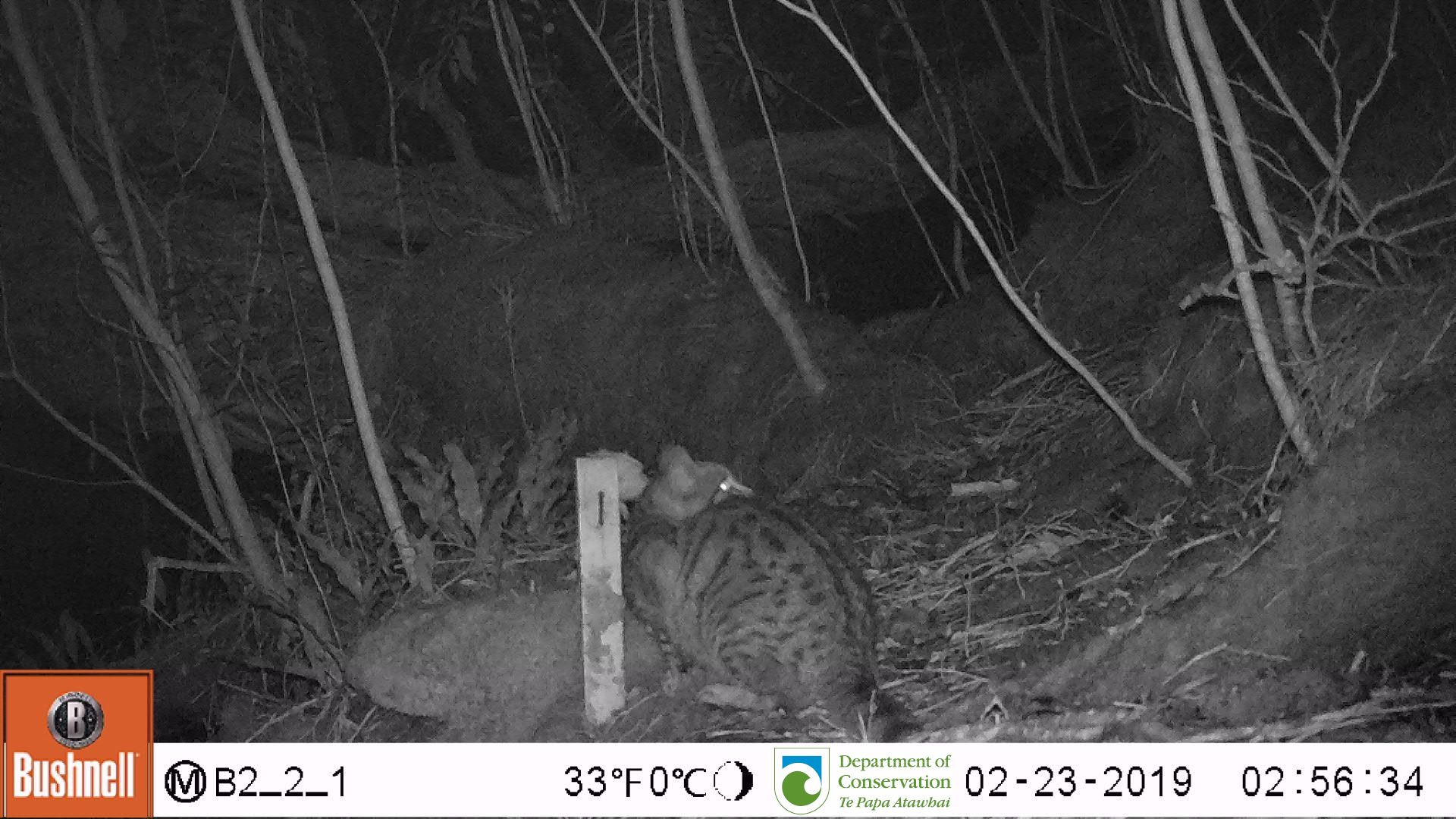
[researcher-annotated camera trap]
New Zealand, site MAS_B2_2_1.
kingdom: Animalia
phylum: Chordata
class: Mammalia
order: Carnivora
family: Felidae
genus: Felis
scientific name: Felis catus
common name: domestic cat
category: cat